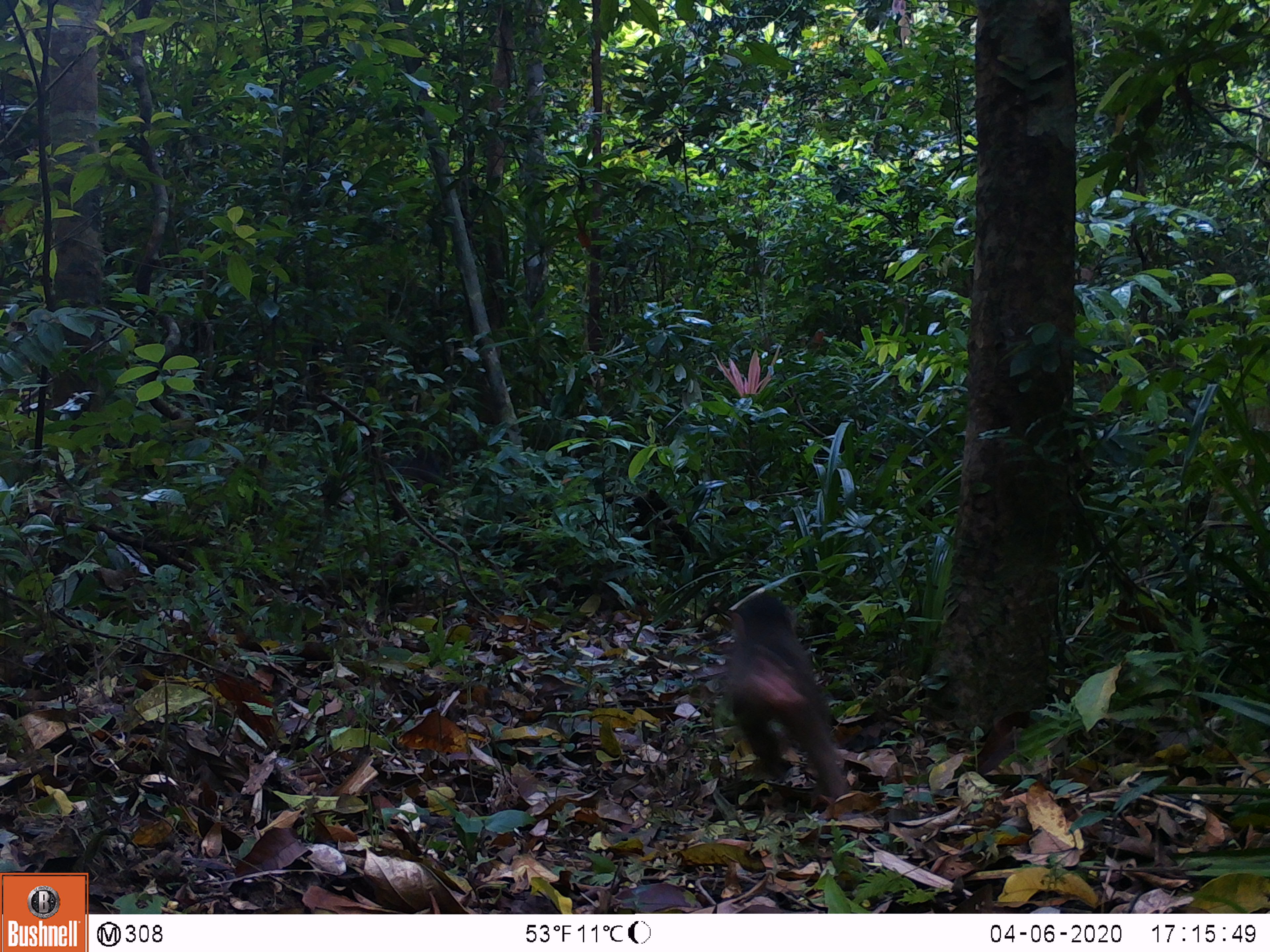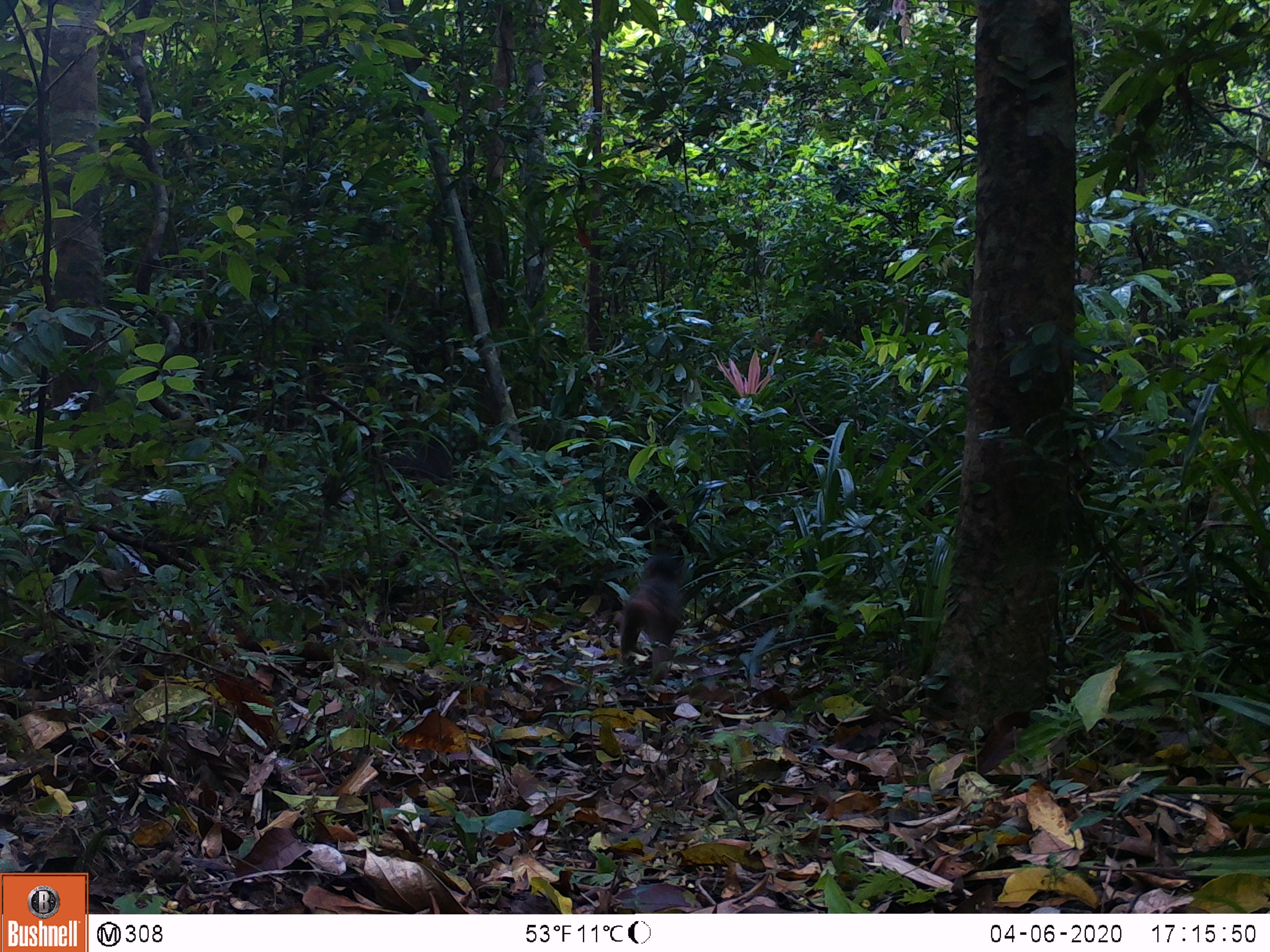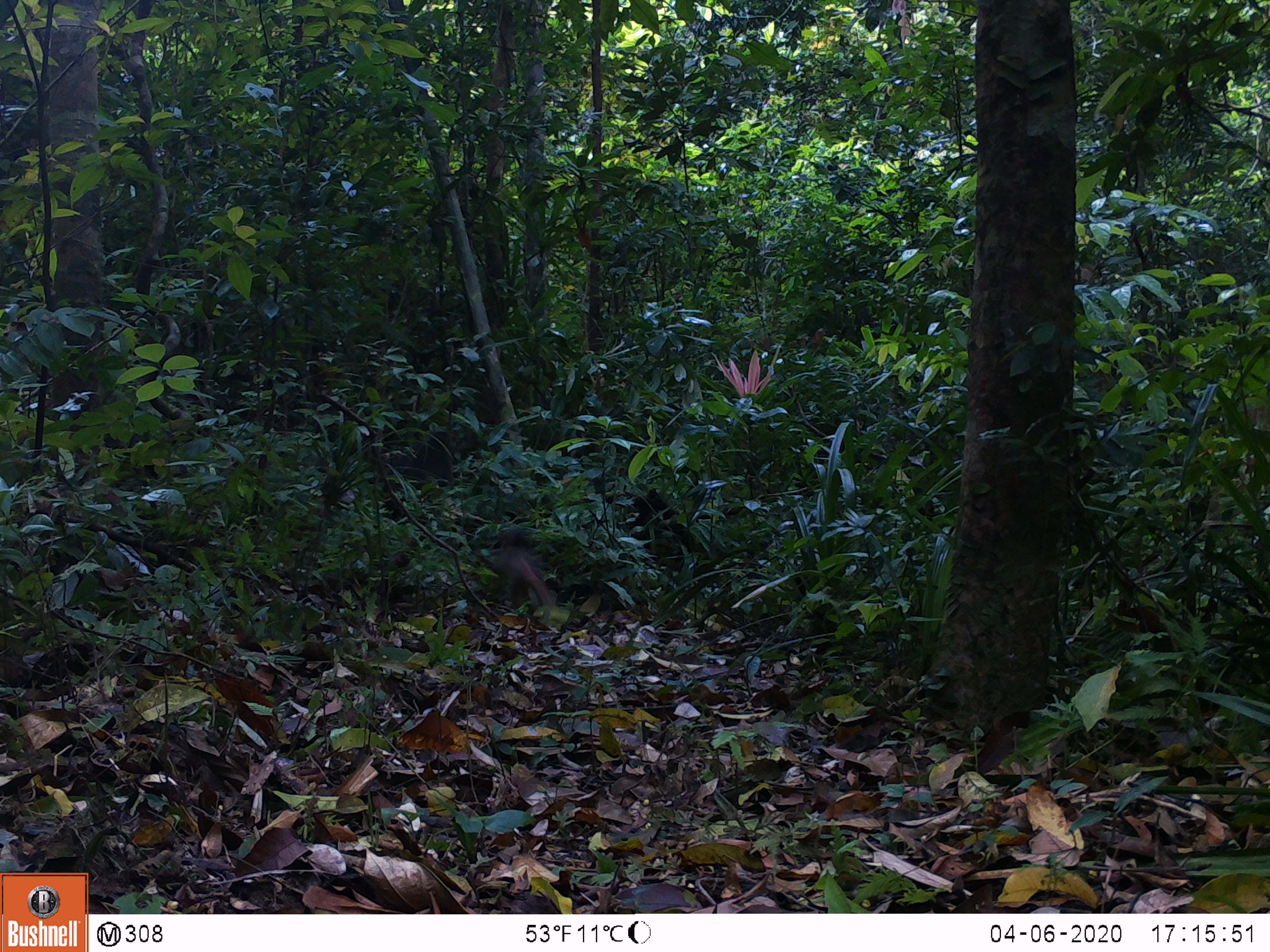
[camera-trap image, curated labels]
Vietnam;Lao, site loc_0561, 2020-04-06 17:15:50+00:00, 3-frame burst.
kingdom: Animalia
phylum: Chordata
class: Mammalia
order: Primates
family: Cercopithecidae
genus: Macaca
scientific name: Macaca arctoides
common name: stump-tailed macaque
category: stump tailed macaque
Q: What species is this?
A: Stump tailed macaque (stump-tailed macaque) (Macaca arctoides).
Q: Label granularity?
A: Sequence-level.